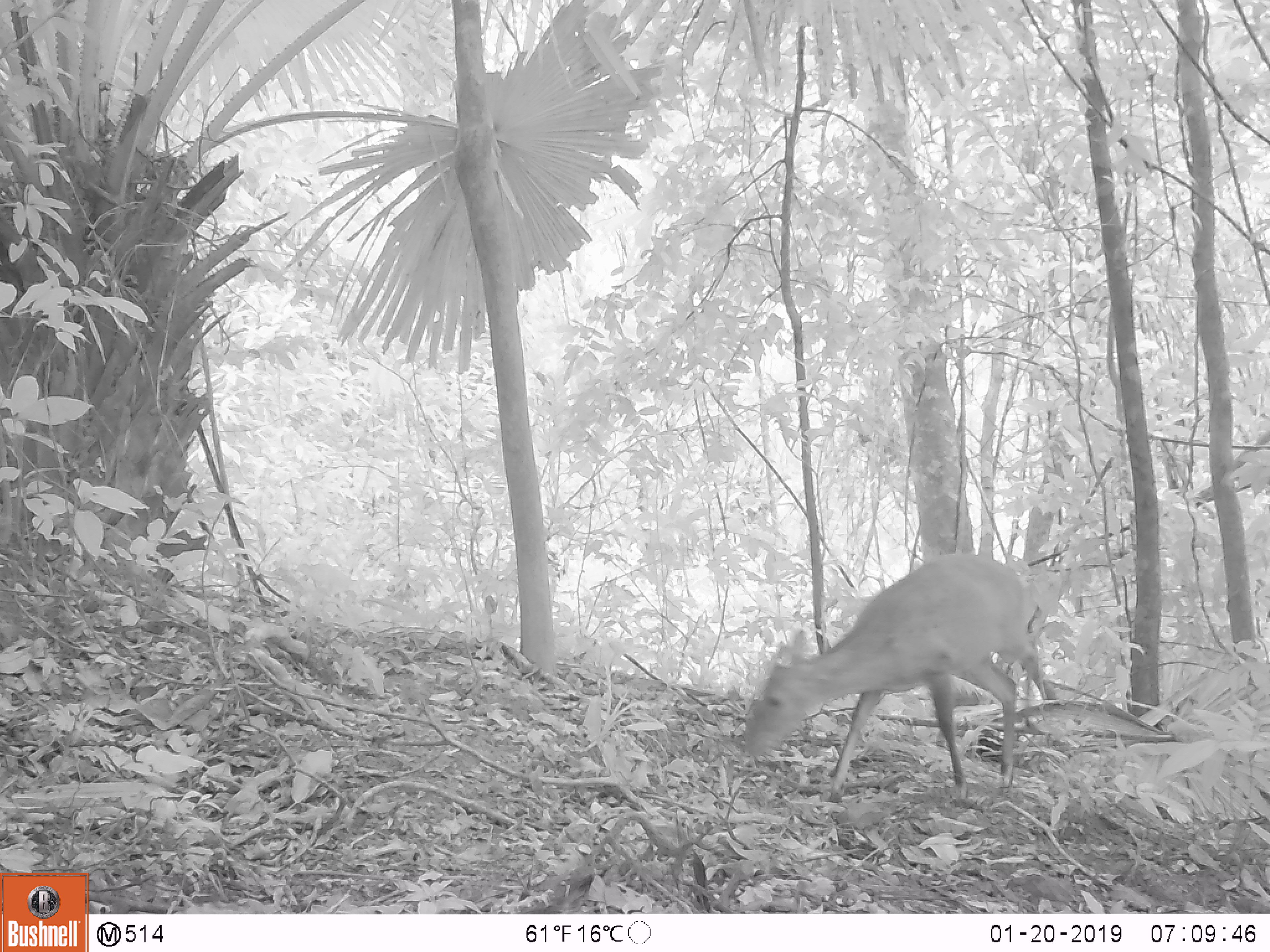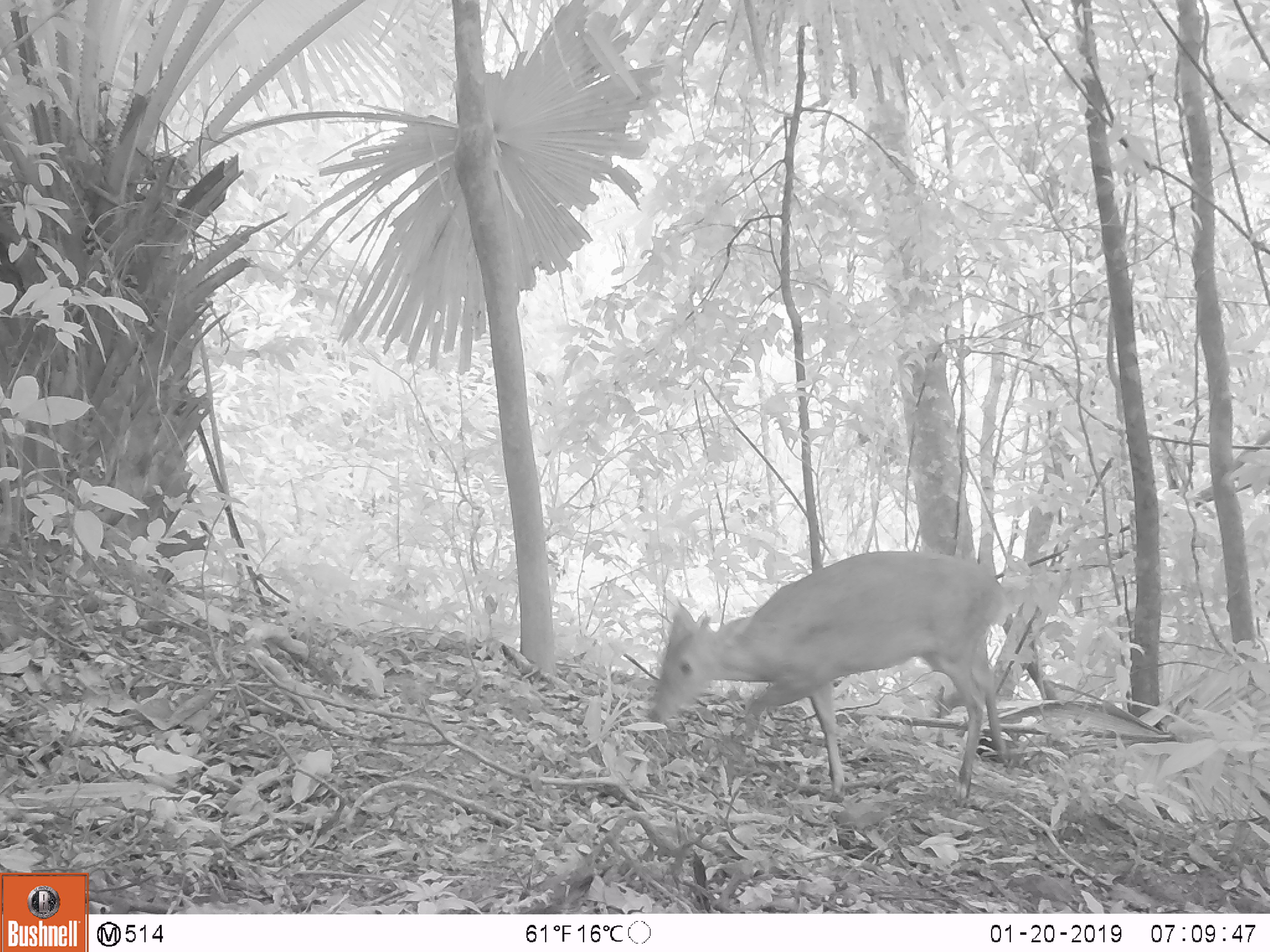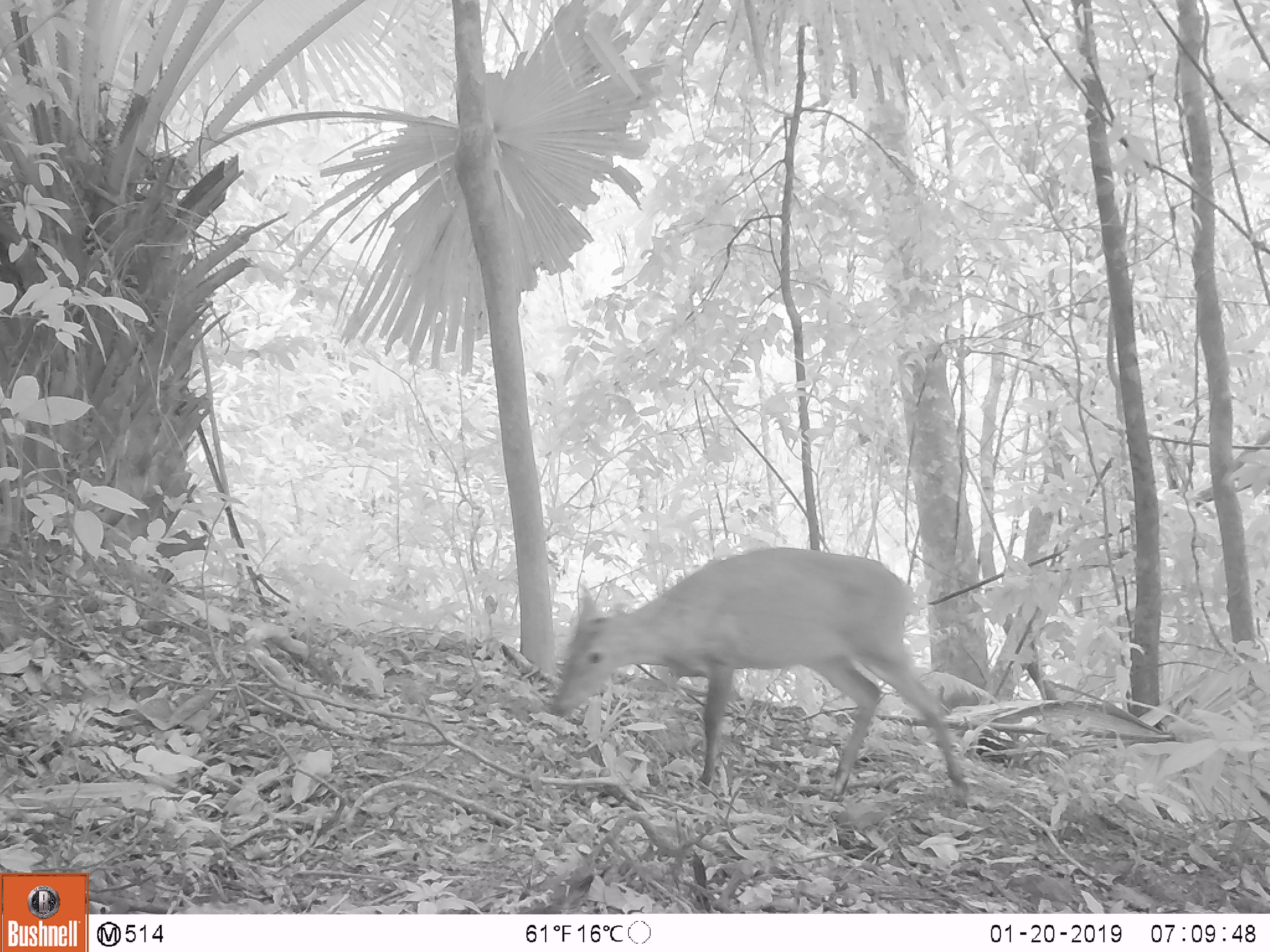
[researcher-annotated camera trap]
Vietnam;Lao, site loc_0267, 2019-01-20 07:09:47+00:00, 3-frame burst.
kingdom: Animalia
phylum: Chordata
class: Mammalia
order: Artiodactyla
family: Cervidae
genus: Muntiacus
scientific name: Muntiacus rooseveltorum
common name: roosevelt's muntjac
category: roosevelts muntjac group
Roosevelts muntjac group (roosevelt's muntjac) (Muntiacus rooseveltorum). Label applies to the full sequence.